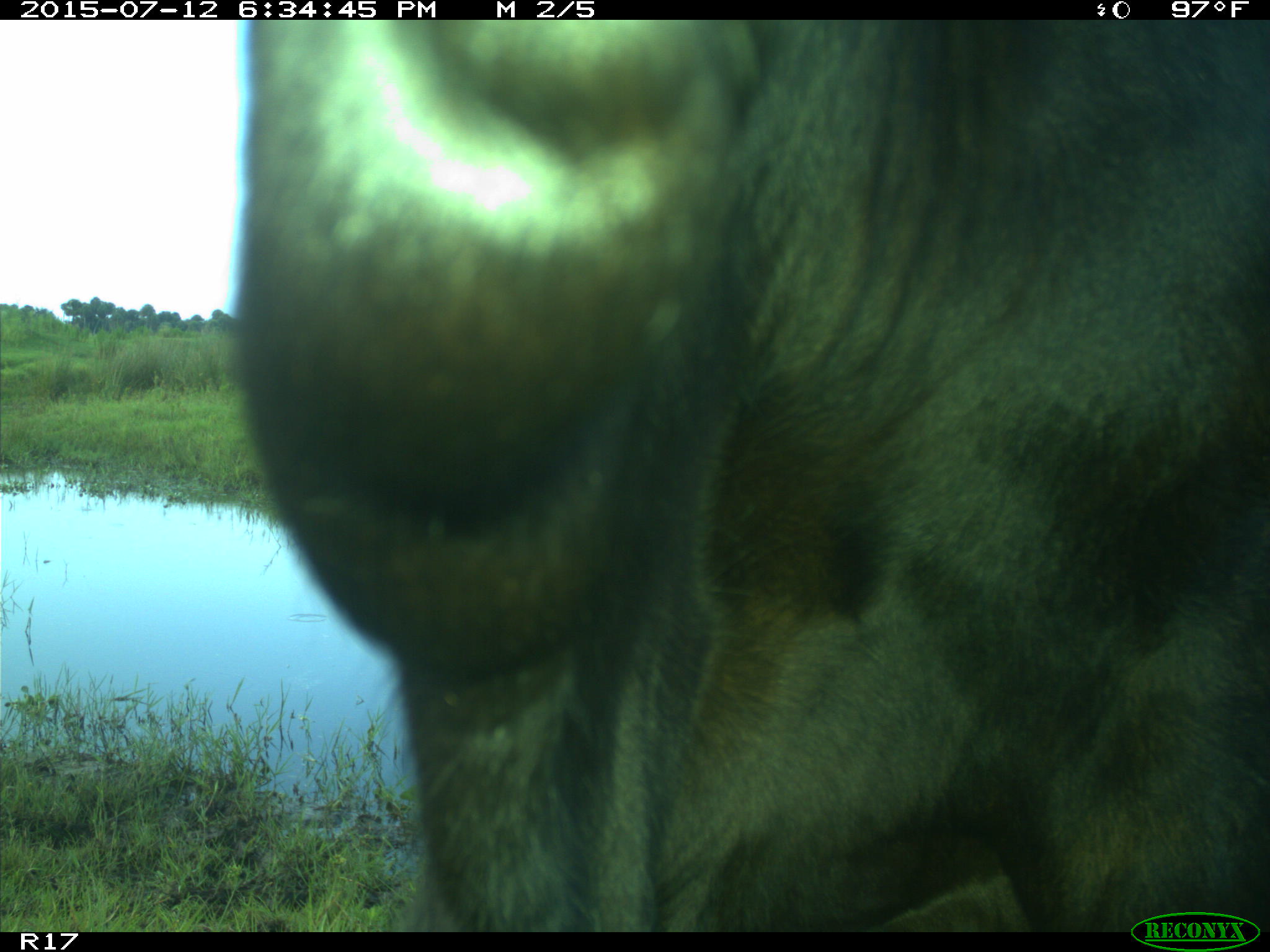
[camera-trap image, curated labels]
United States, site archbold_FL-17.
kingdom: Animalia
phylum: Chordata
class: Mammalia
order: Artiodactyla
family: Bovidae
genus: Bos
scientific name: Bos taurus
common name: domestic cow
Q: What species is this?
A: Bos taurus (domestic cow).